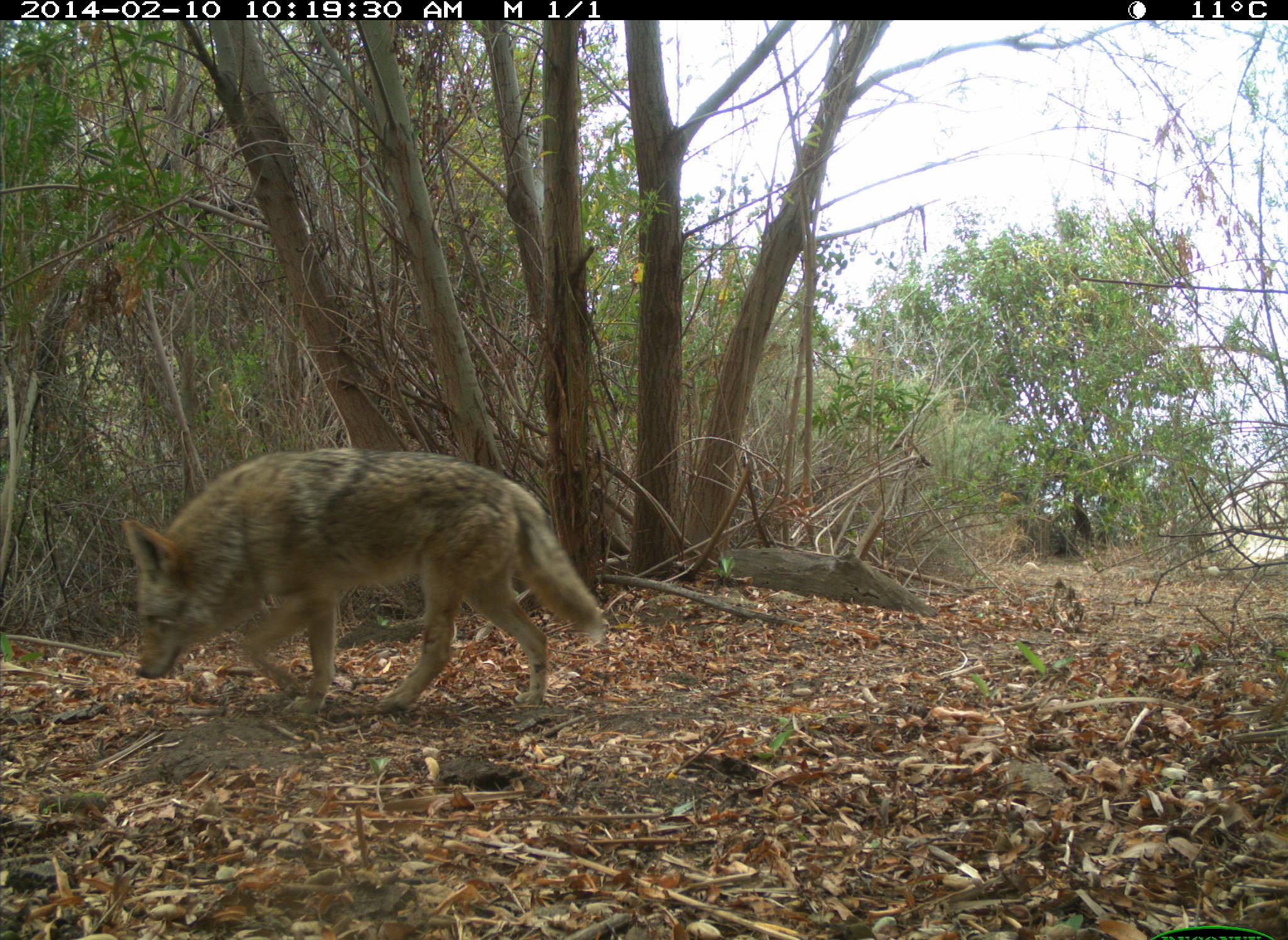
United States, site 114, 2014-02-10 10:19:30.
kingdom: Animalia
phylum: Chordata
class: Mammalia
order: Carnivora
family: Canidae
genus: Canis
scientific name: Canis latrans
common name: coyote